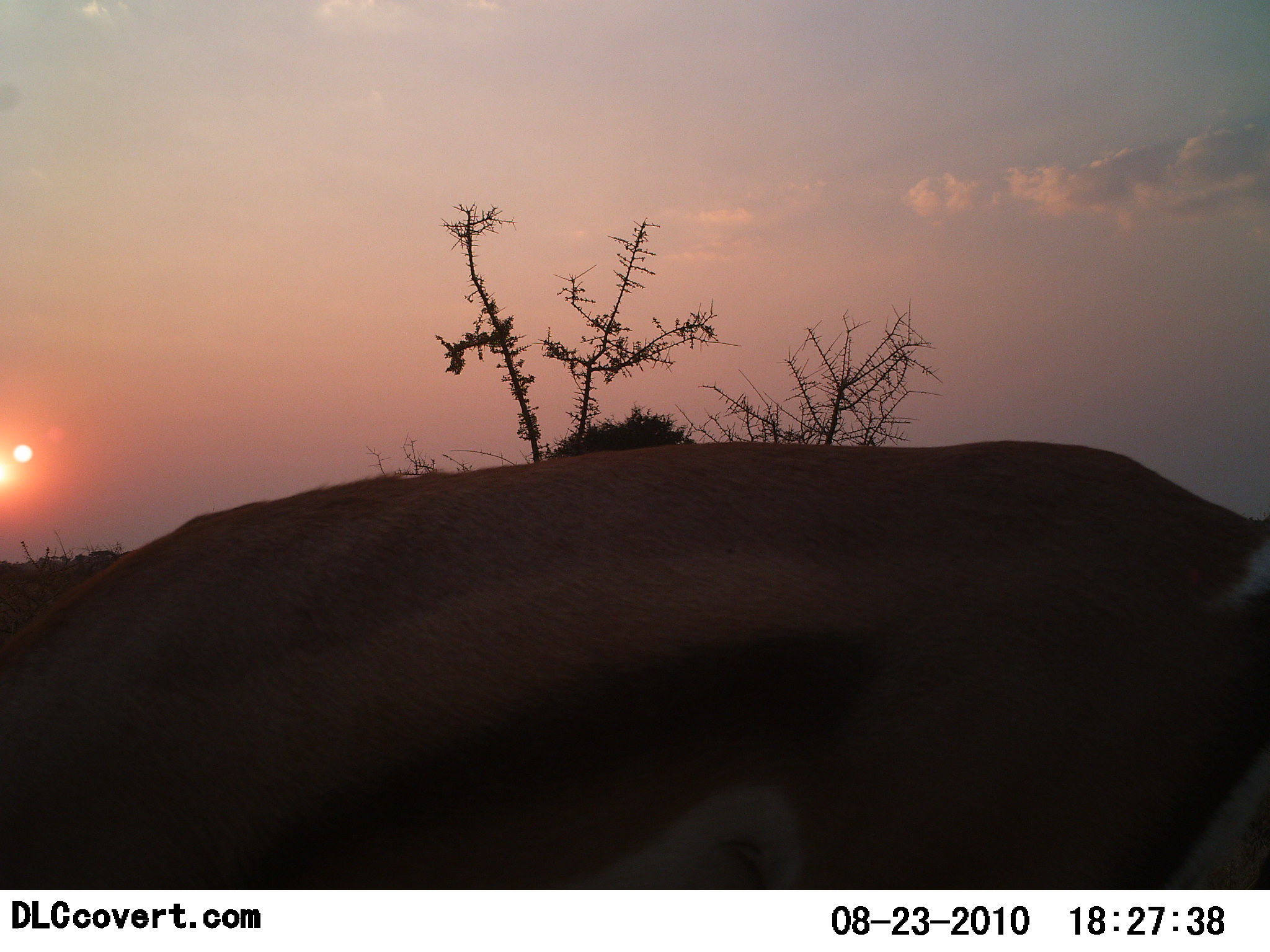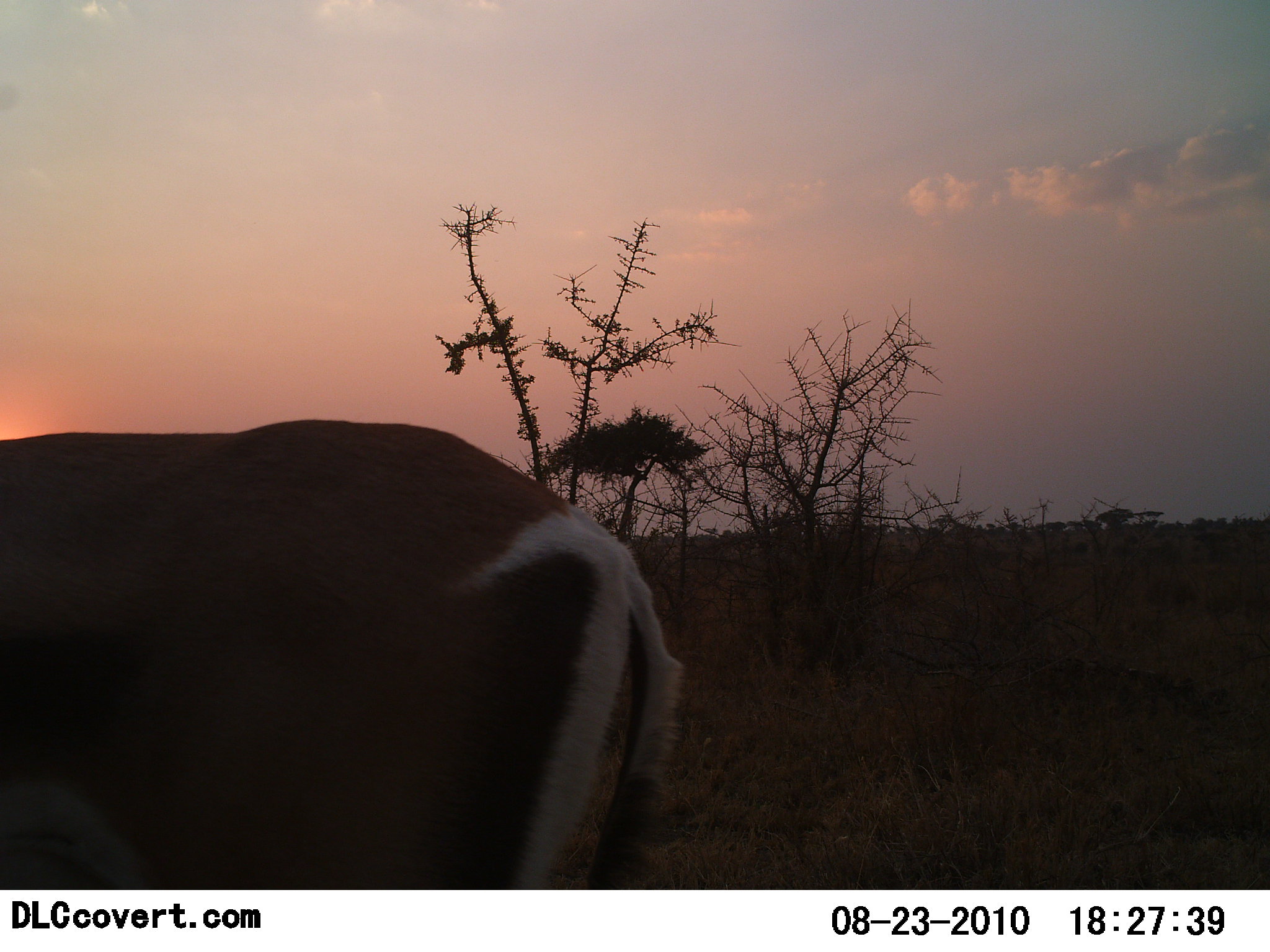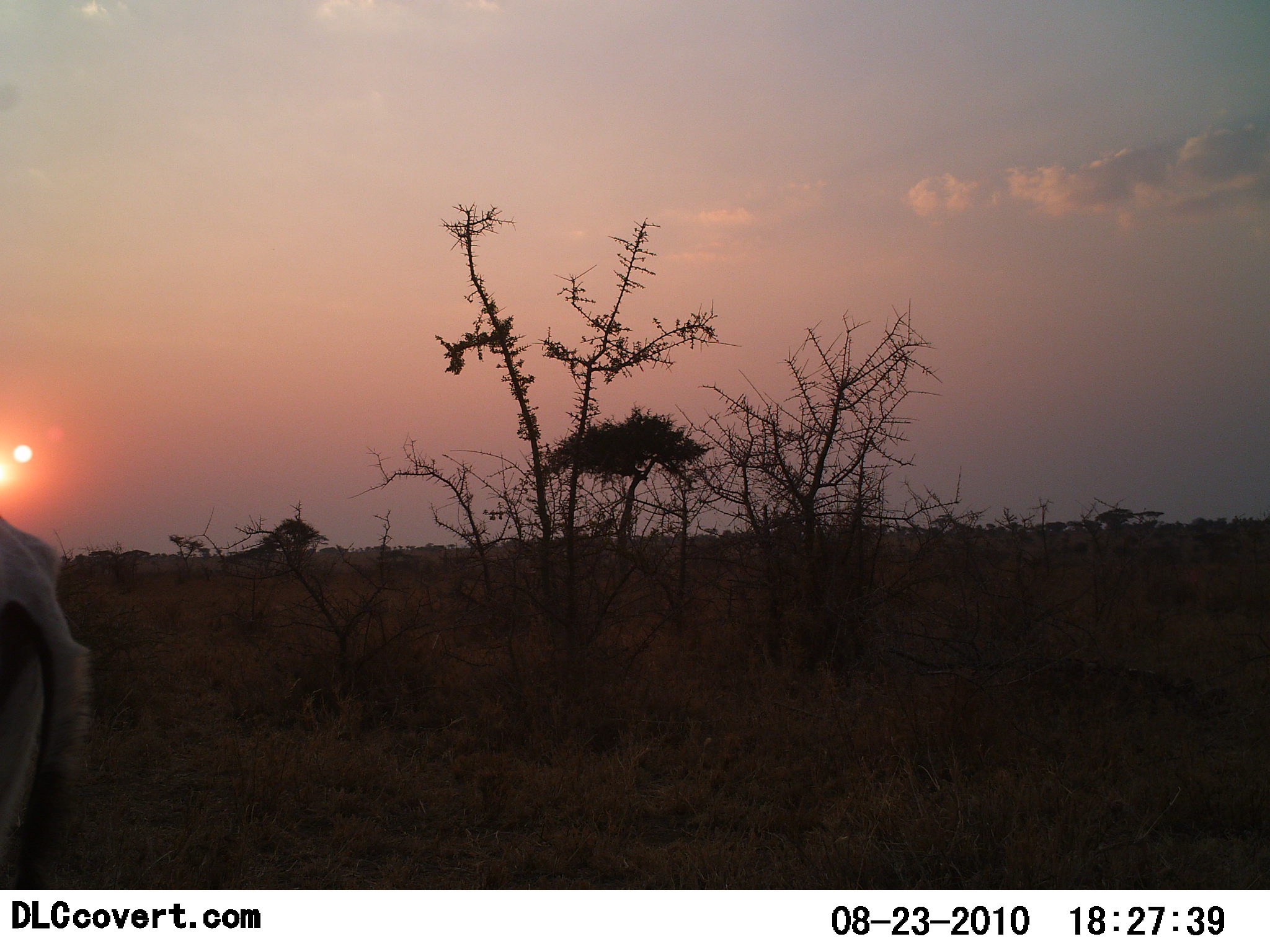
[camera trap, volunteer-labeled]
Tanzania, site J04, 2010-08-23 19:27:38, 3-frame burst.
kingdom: Animalia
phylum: Chordata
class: Mammalia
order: Artiodactyla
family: Bovidae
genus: Eudorcas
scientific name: Eudorcas thomsonii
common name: thomson's gazelle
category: gazellethomsons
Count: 1.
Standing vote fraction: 9%.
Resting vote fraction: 0%.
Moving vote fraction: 100%.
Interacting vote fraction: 0%.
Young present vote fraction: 0%.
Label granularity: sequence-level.